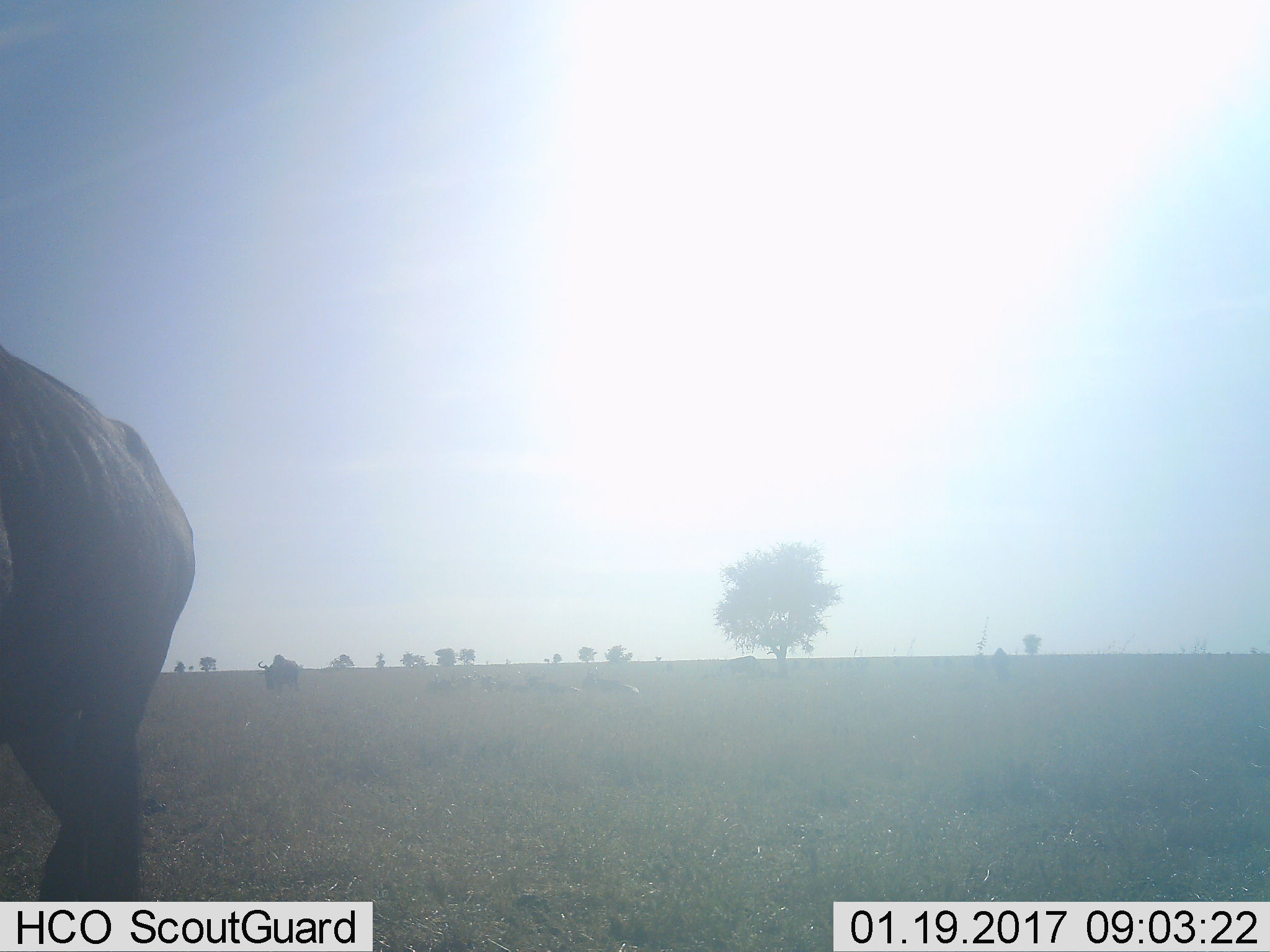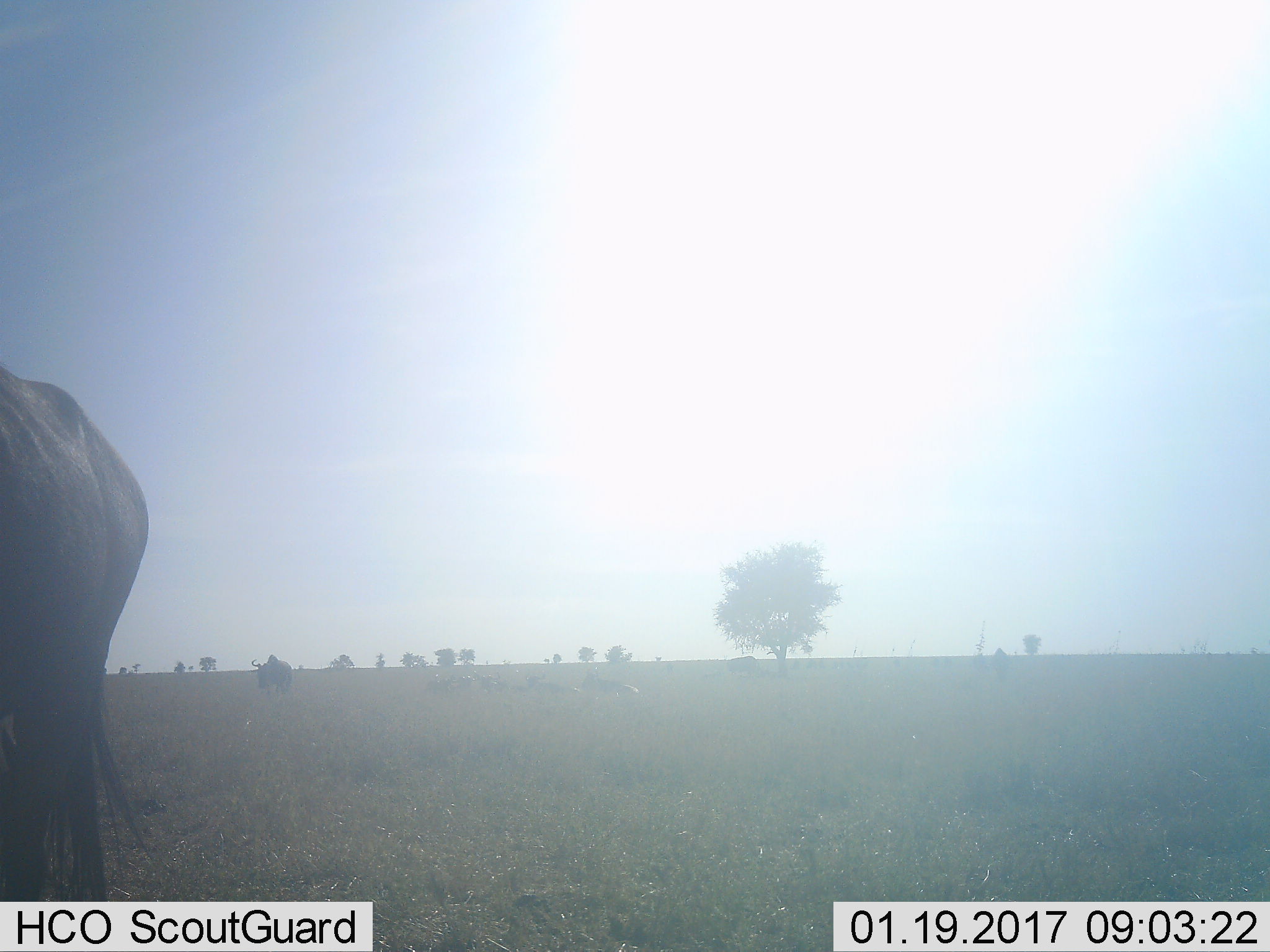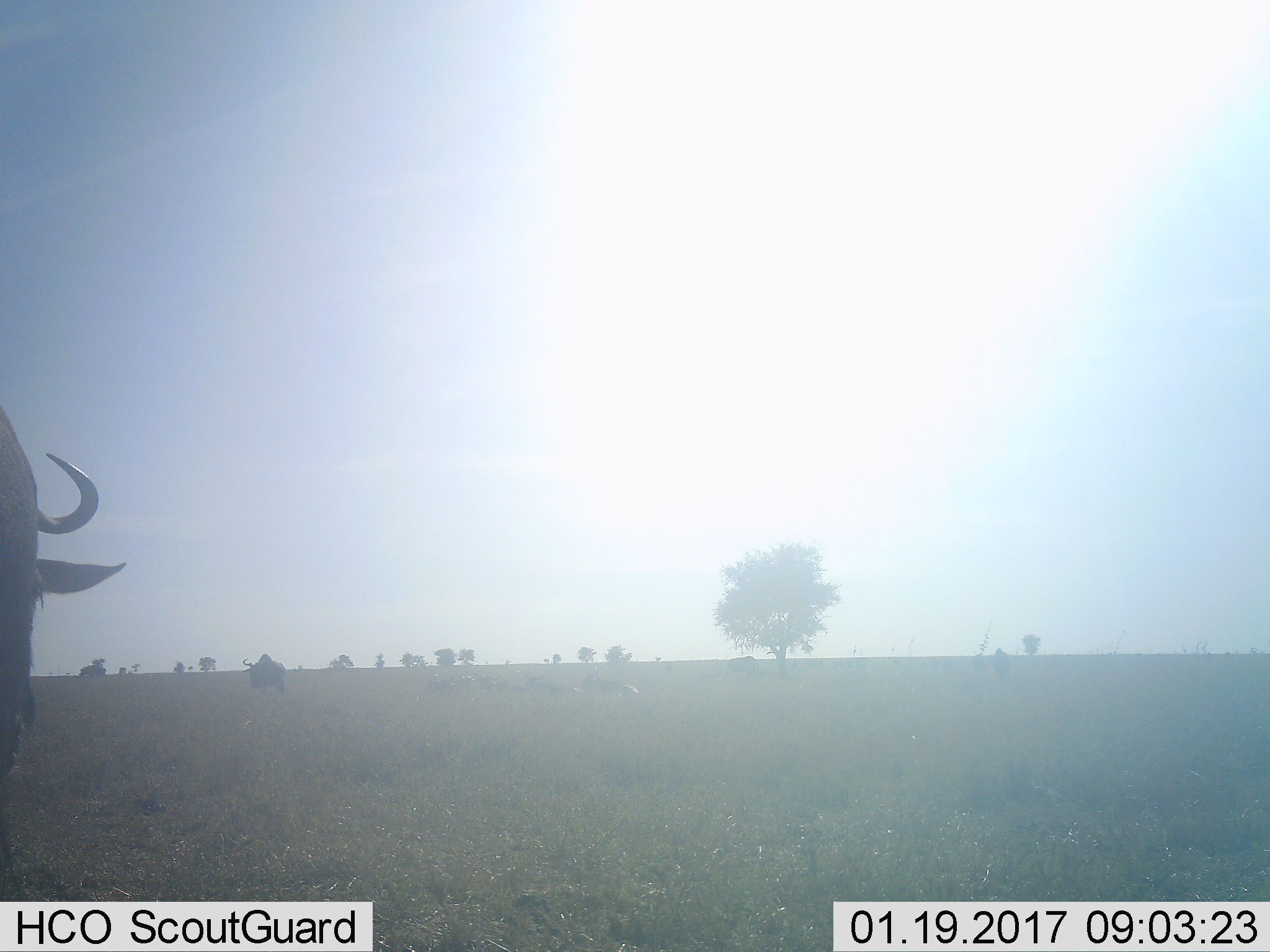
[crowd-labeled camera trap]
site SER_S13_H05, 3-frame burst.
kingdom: Animalia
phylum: Chordata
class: Mammalia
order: Artiodactyla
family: Bovidae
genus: Connochaetes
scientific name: Connochaetes taurinus taurinus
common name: blue wildebeest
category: wildebeestblue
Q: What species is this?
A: Wildebeestblue (blue wildebeest) (Connochaetes taurinus taurinus).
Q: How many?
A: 4.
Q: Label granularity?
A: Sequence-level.